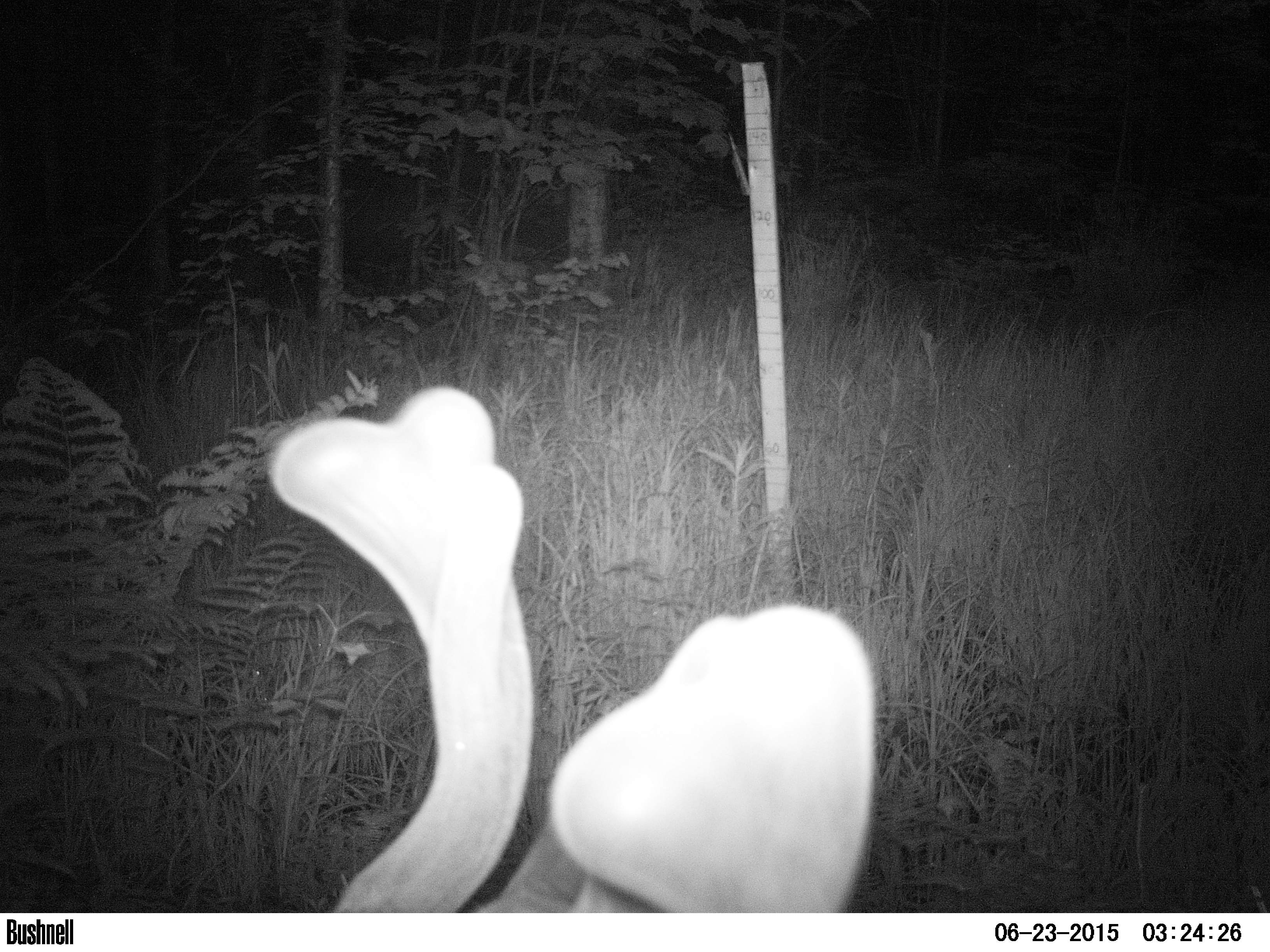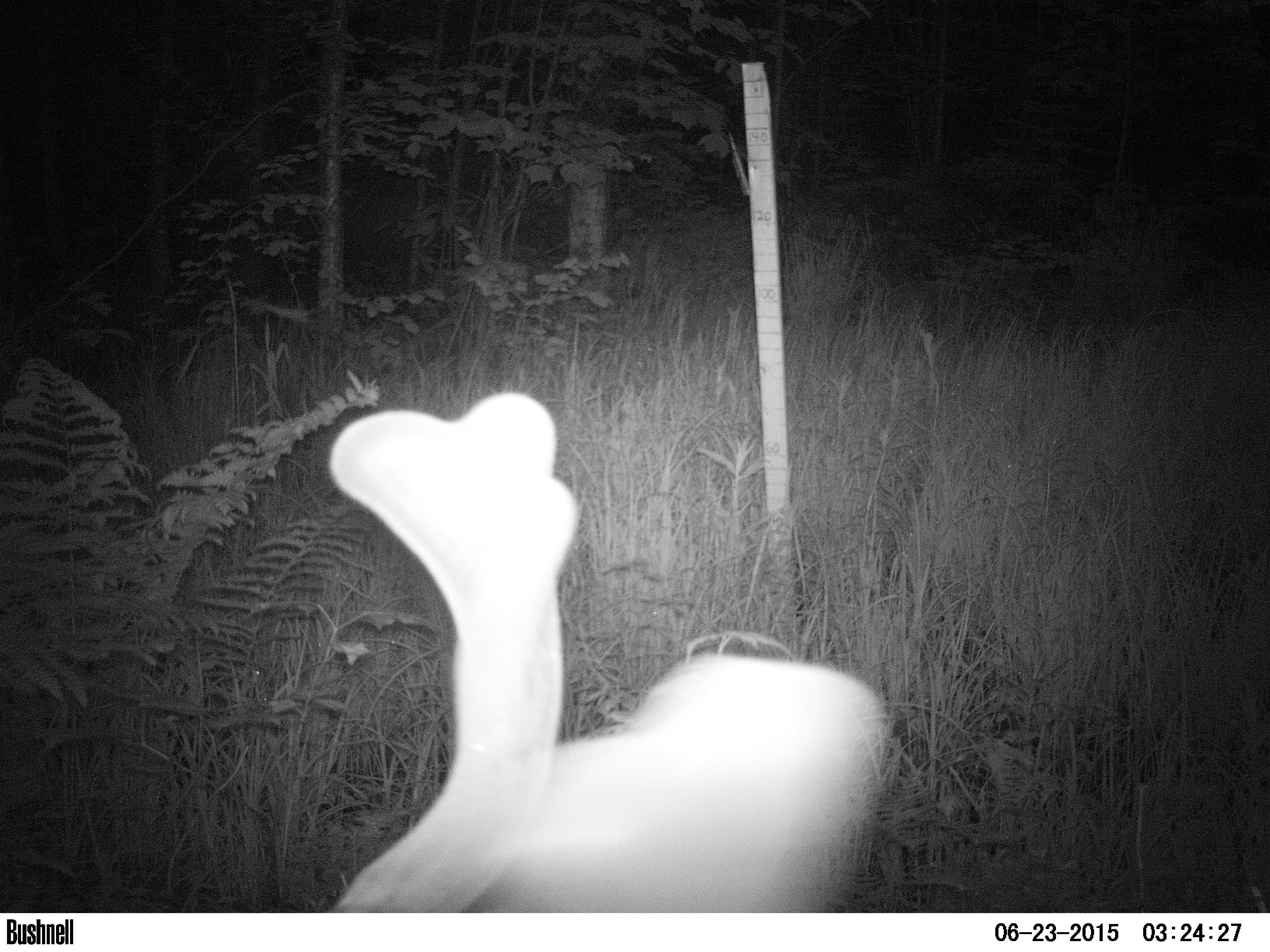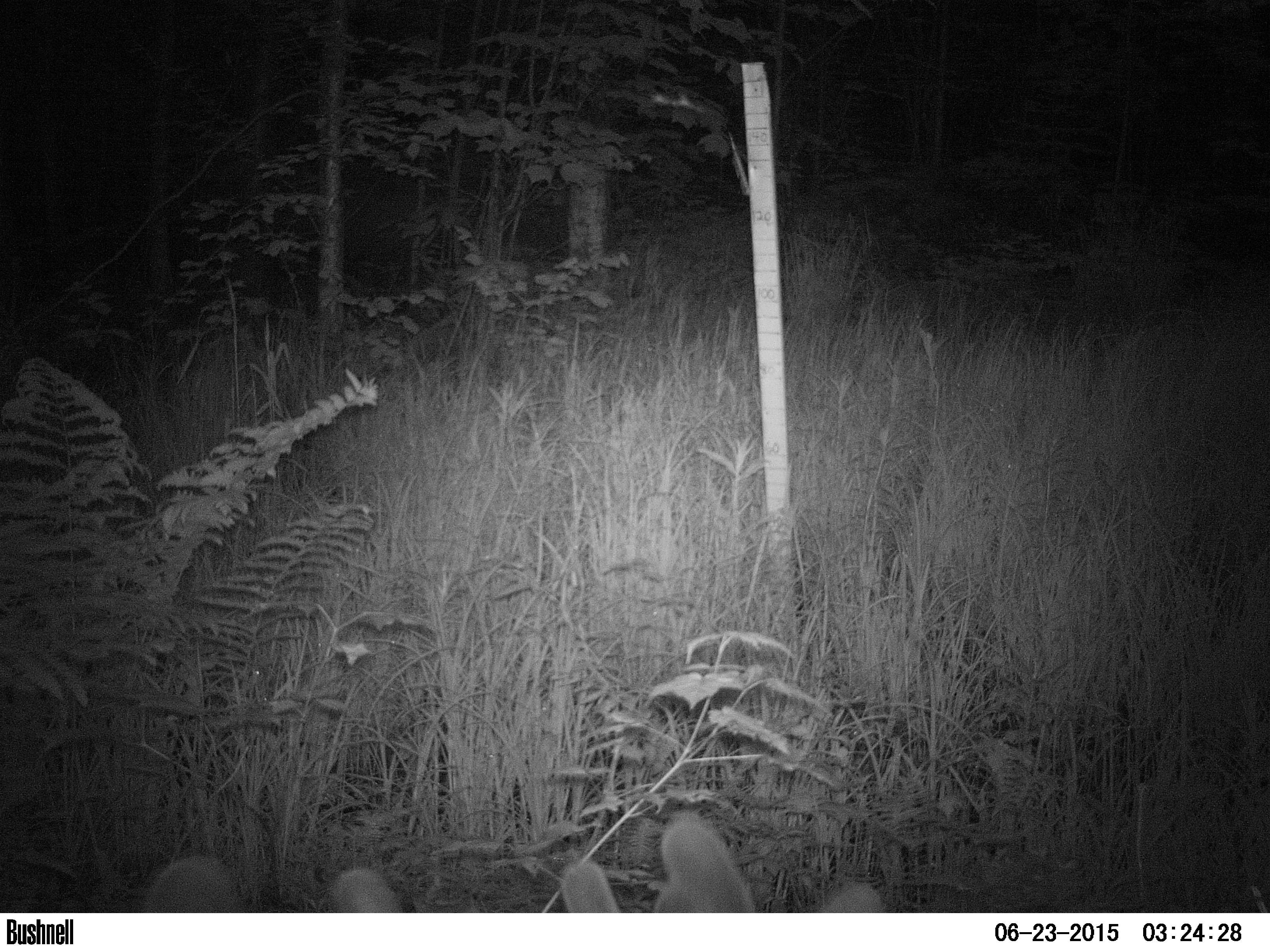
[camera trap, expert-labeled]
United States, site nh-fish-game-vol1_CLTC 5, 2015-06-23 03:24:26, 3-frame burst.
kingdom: Animalia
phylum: Chordata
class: Mammalia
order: Artiodactyla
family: Cervidae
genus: Odocoileus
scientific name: Odocoileus virginianus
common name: white-tailed deer